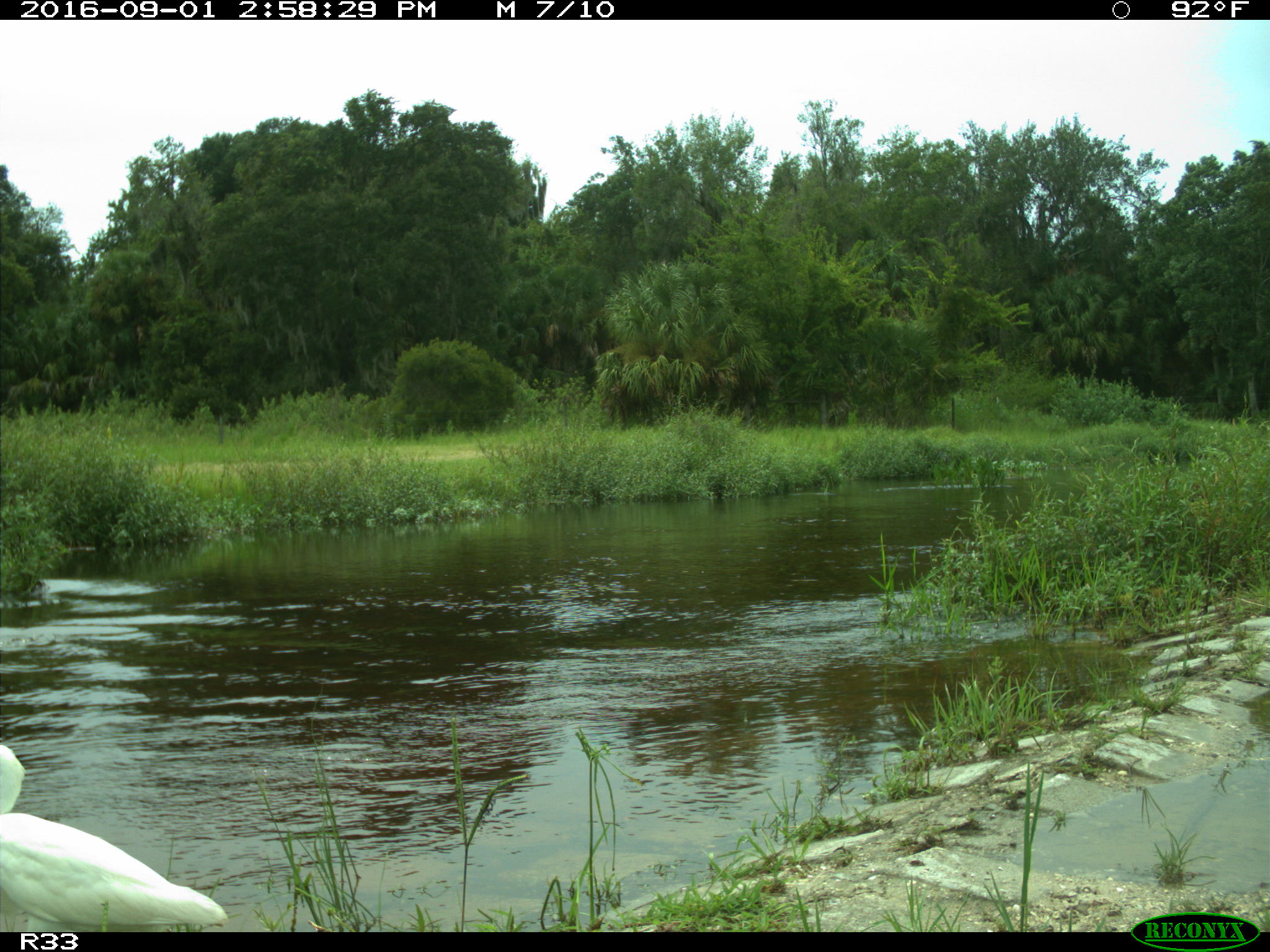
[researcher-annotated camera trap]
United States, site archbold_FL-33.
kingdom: Animalia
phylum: Chordata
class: Aves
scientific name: Aves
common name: birds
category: unidentified bird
Unidentified bird (birds) (Aves).